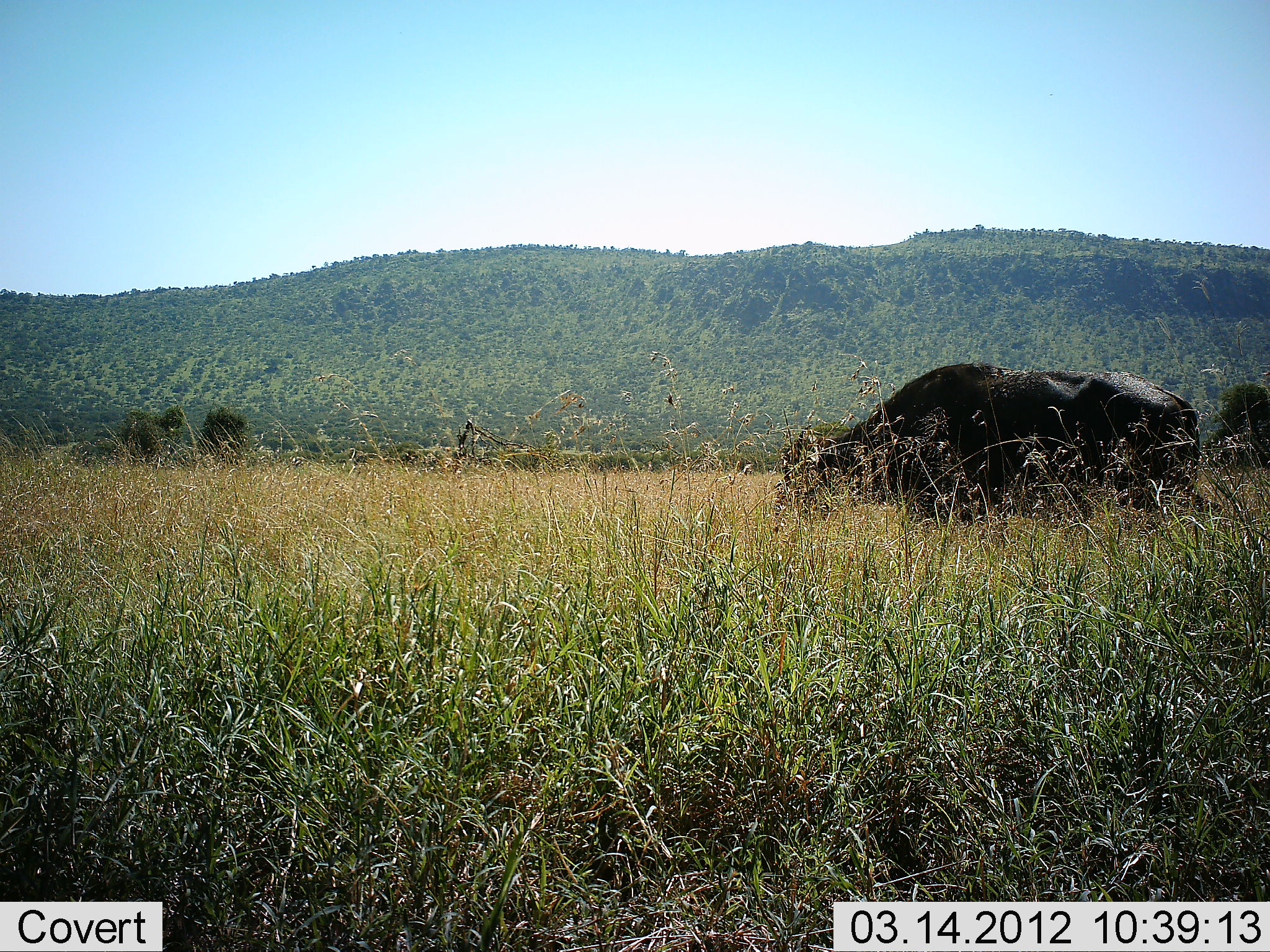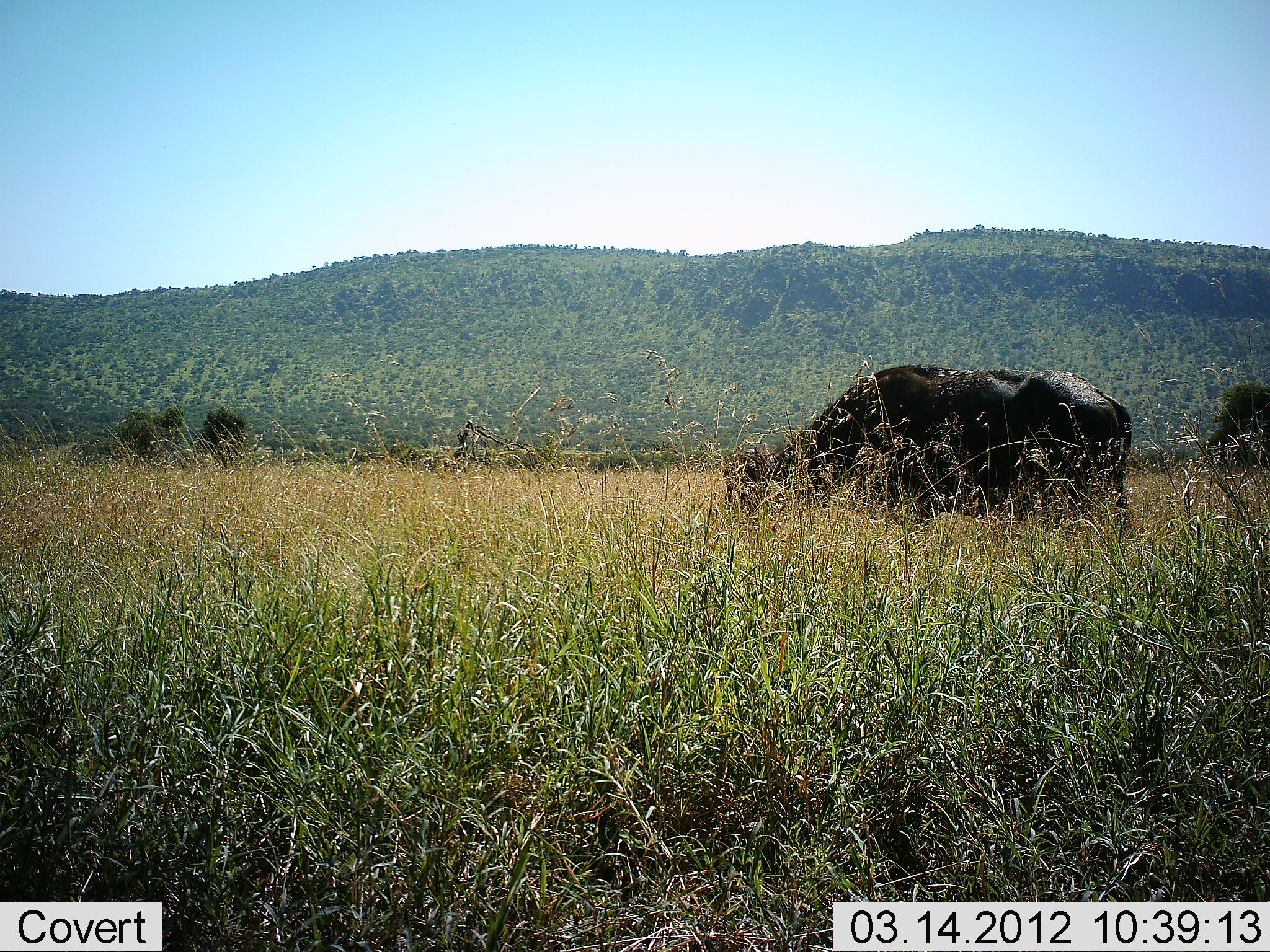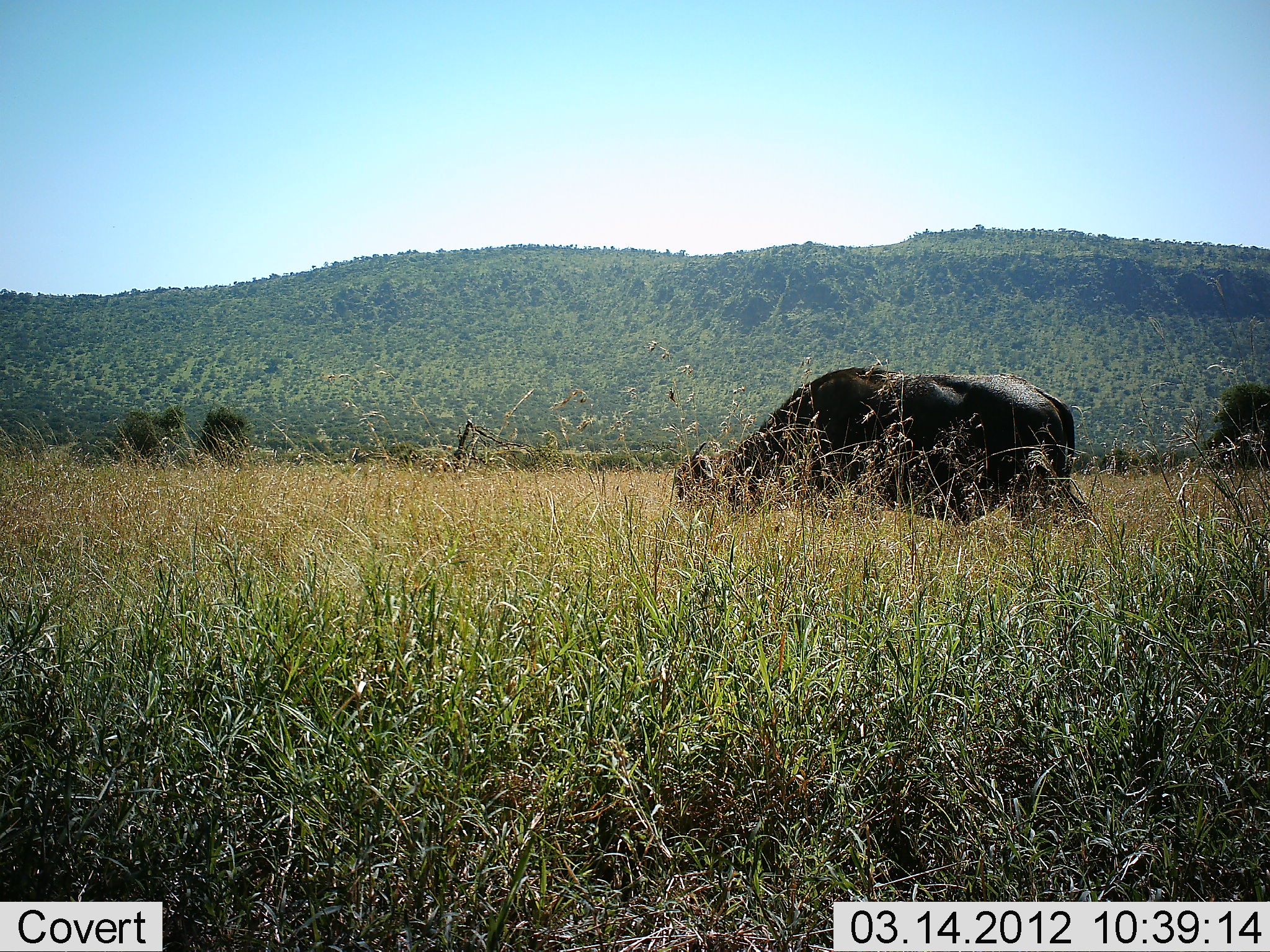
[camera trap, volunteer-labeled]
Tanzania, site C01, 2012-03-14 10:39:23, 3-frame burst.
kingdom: Animalia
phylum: Chordata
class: Mammalia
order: Artiodactyla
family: Bovidae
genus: Syncerus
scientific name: Syncerus caffer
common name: cape buffalo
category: buffalo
Buffalo (cape buffalo) (Syncerus caffer), count 1. Behavior (volunteer vote fractions): standing 6%, resting 0%, moving 61%, interacting 0%. Young present (vote fraction): 0%. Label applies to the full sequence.